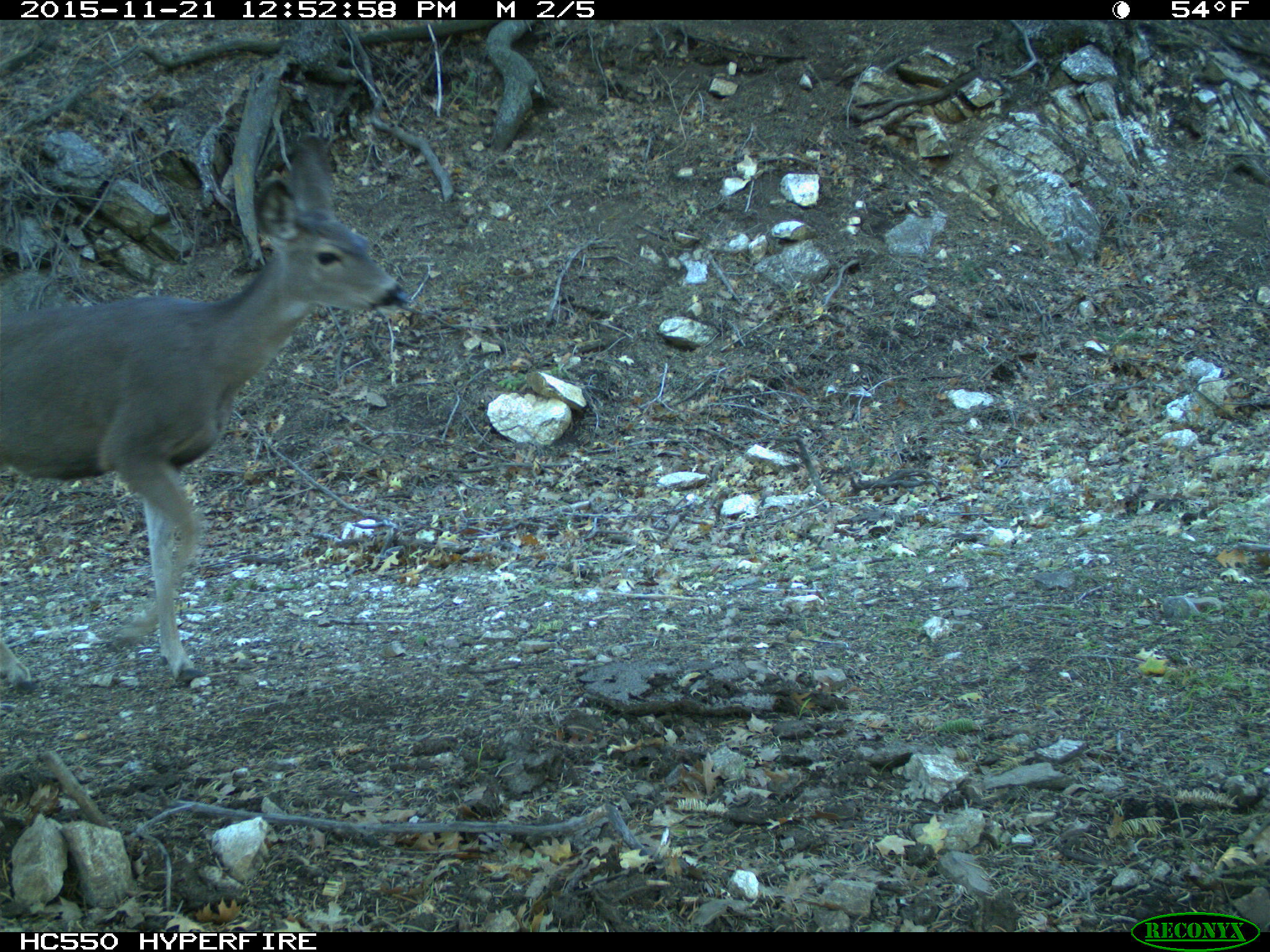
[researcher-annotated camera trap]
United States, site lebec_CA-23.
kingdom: Animalia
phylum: Chordata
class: Mammalia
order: Artiodactyla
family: Cervidae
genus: Odocoileus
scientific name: Odocoileus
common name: deer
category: unidentified deer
Unidentified deer (deer) (Odocoileus).